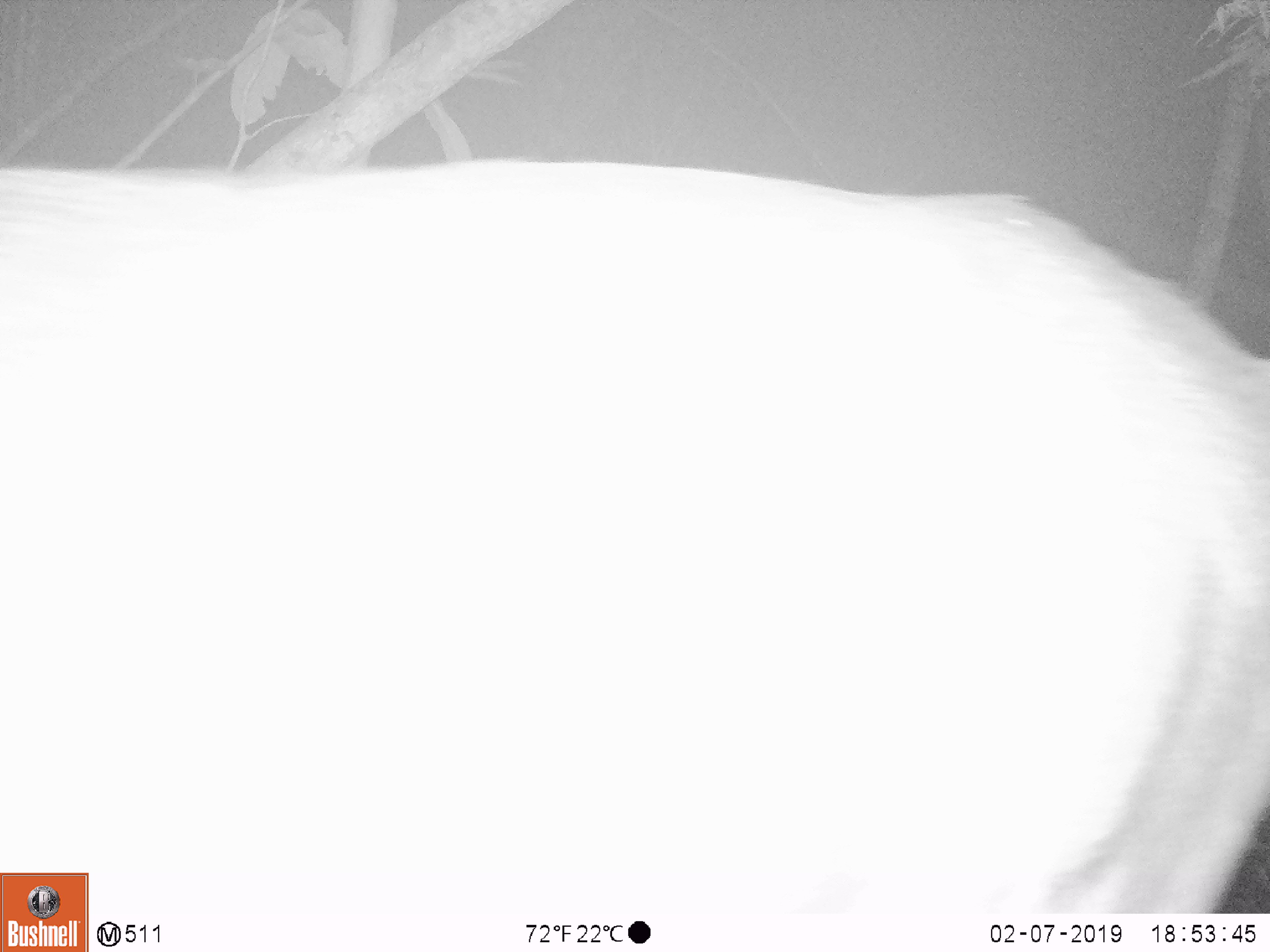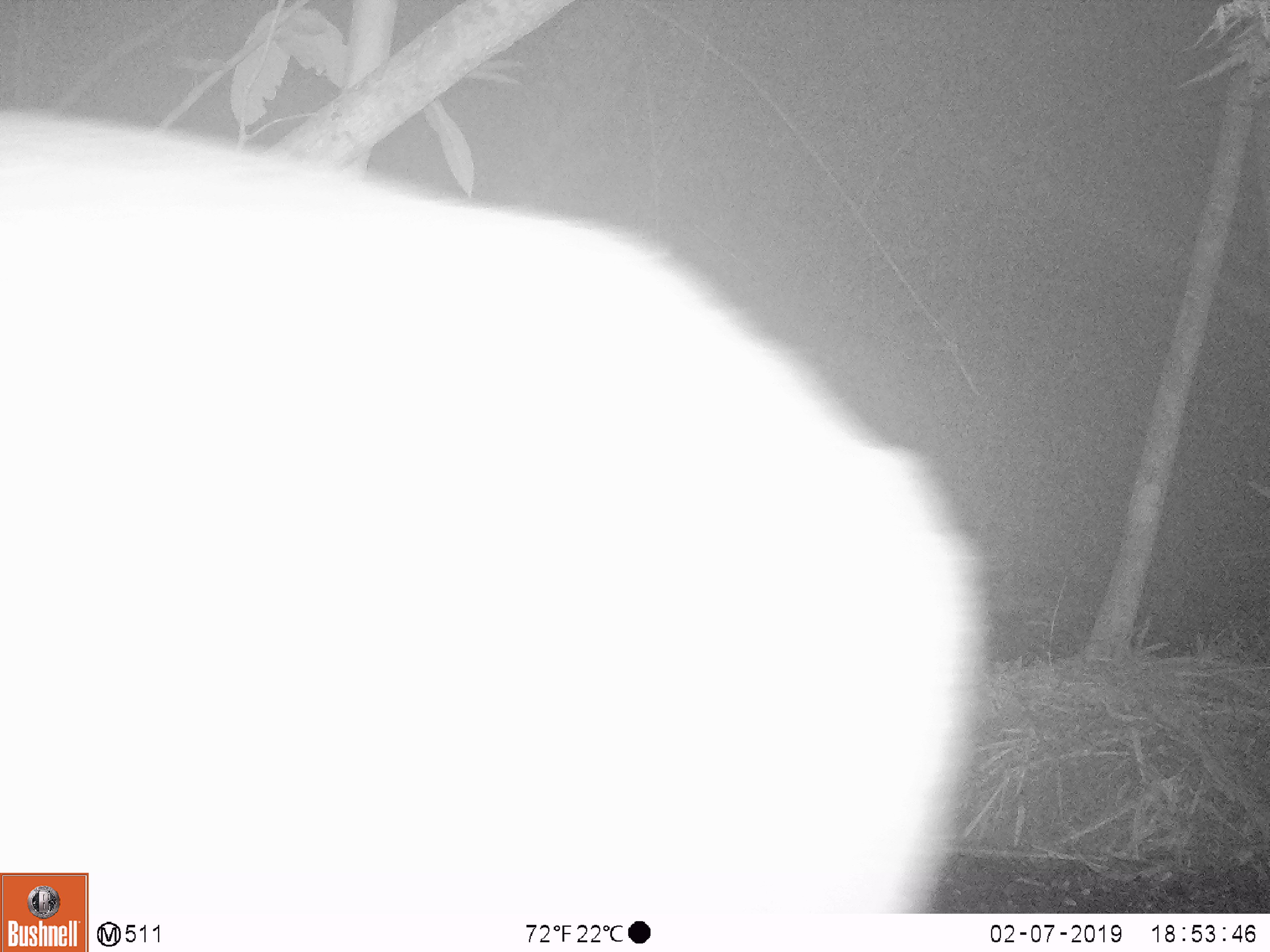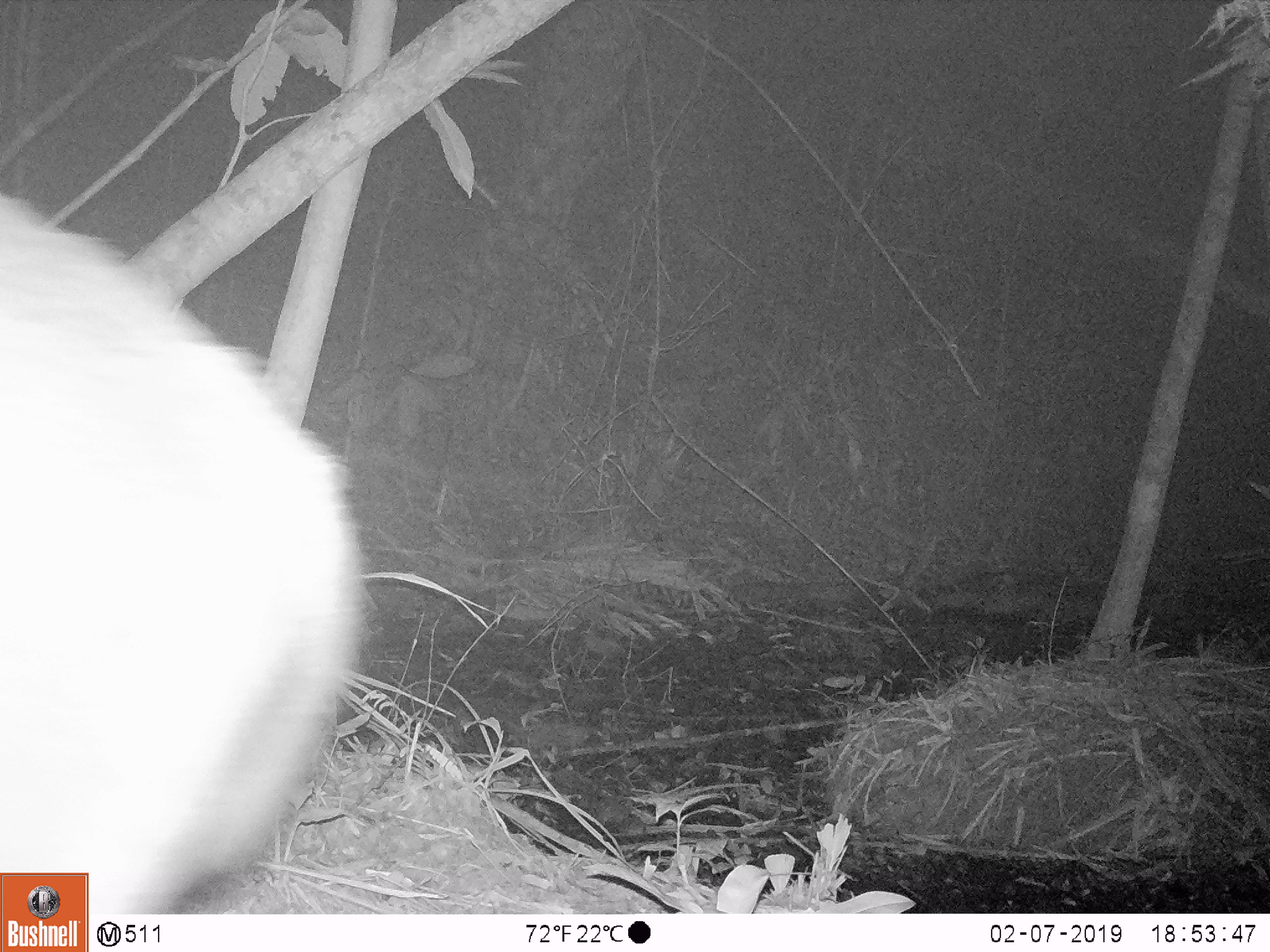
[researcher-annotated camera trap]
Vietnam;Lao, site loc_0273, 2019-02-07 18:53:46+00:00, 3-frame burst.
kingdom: Animalia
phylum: Chordata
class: Mammalia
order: Artiodactyla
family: Cervidae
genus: Muntiacus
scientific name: Muntiacus vuquangensis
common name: large-antlered muntjac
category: large antlered muntjac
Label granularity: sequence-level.